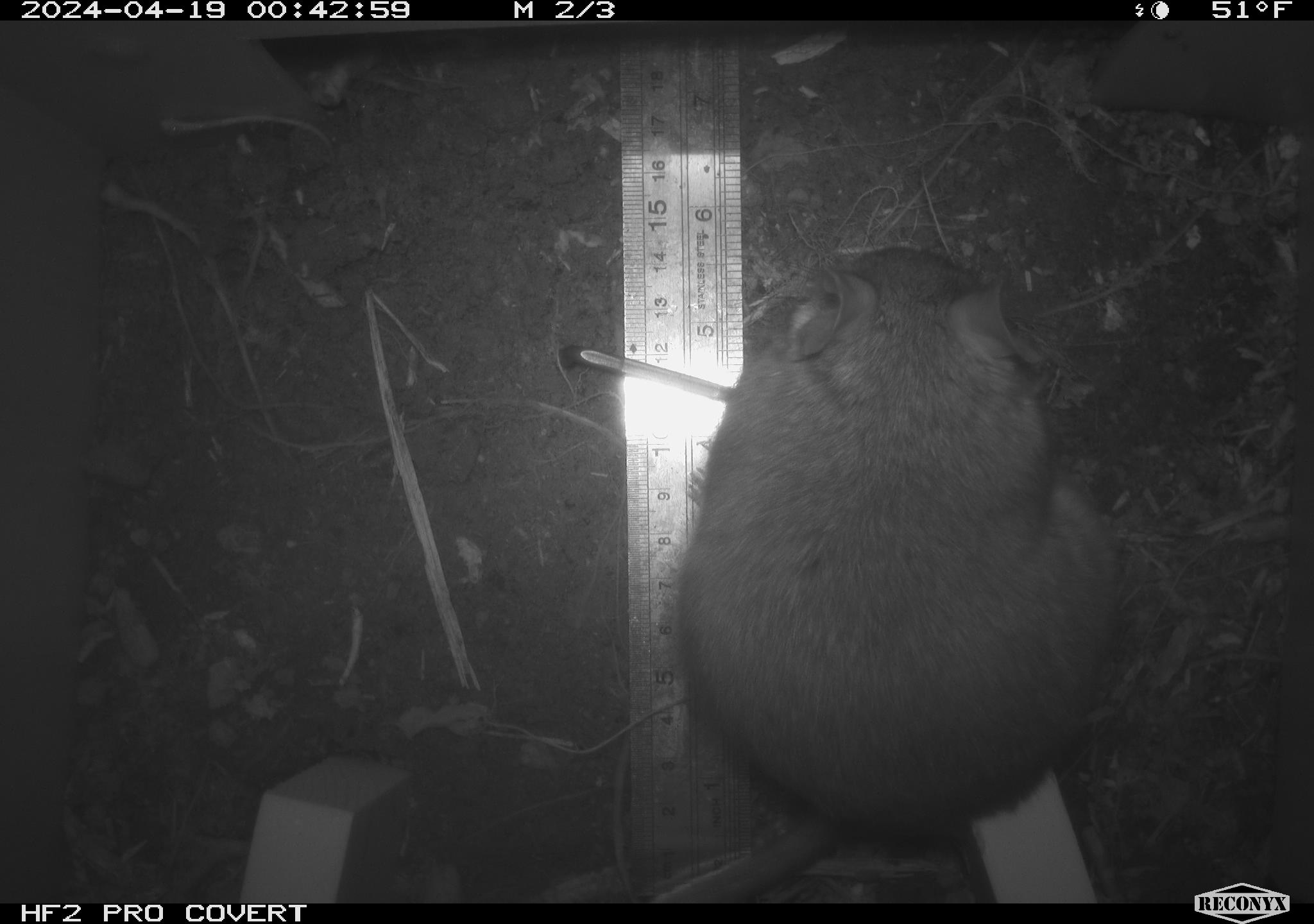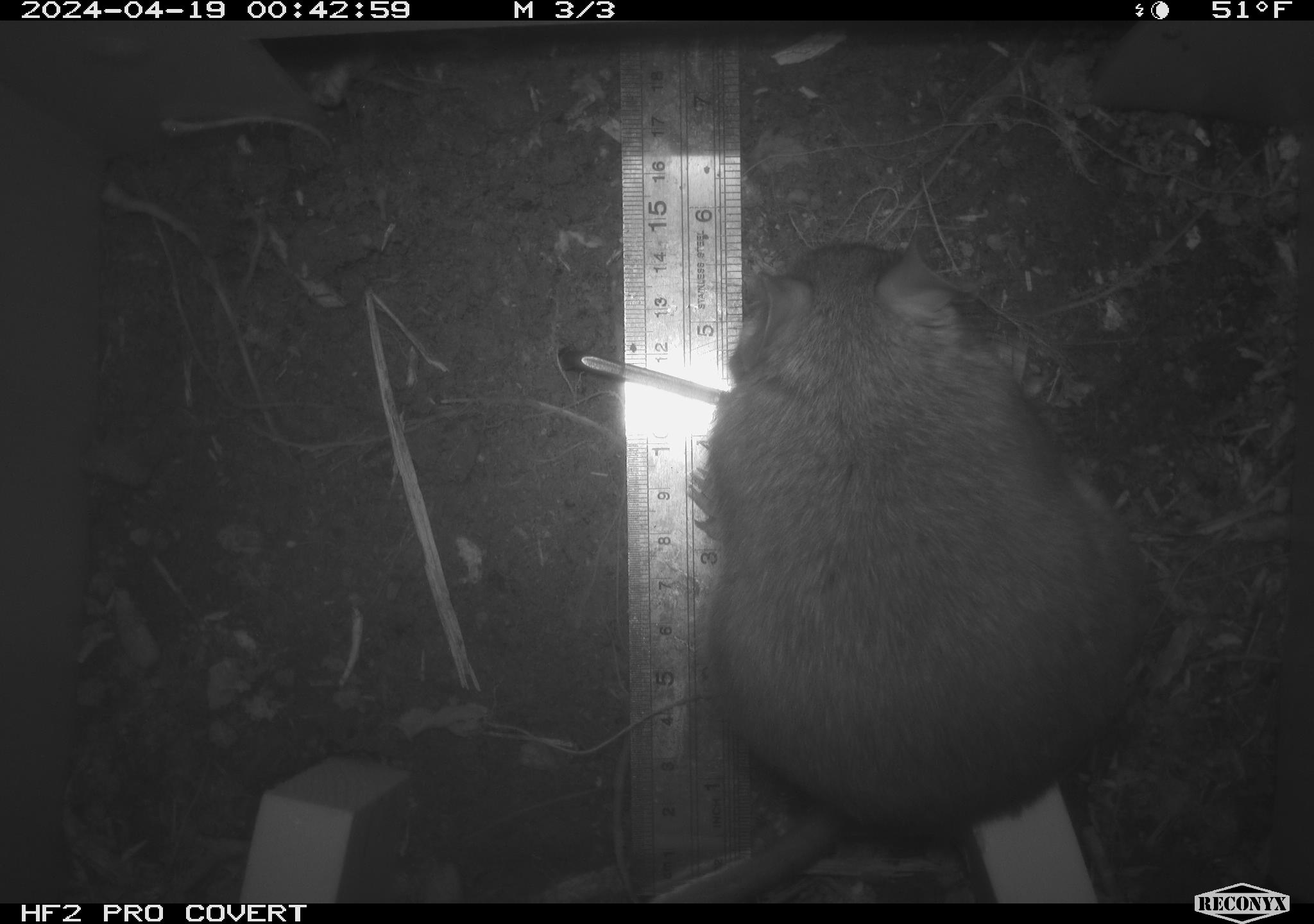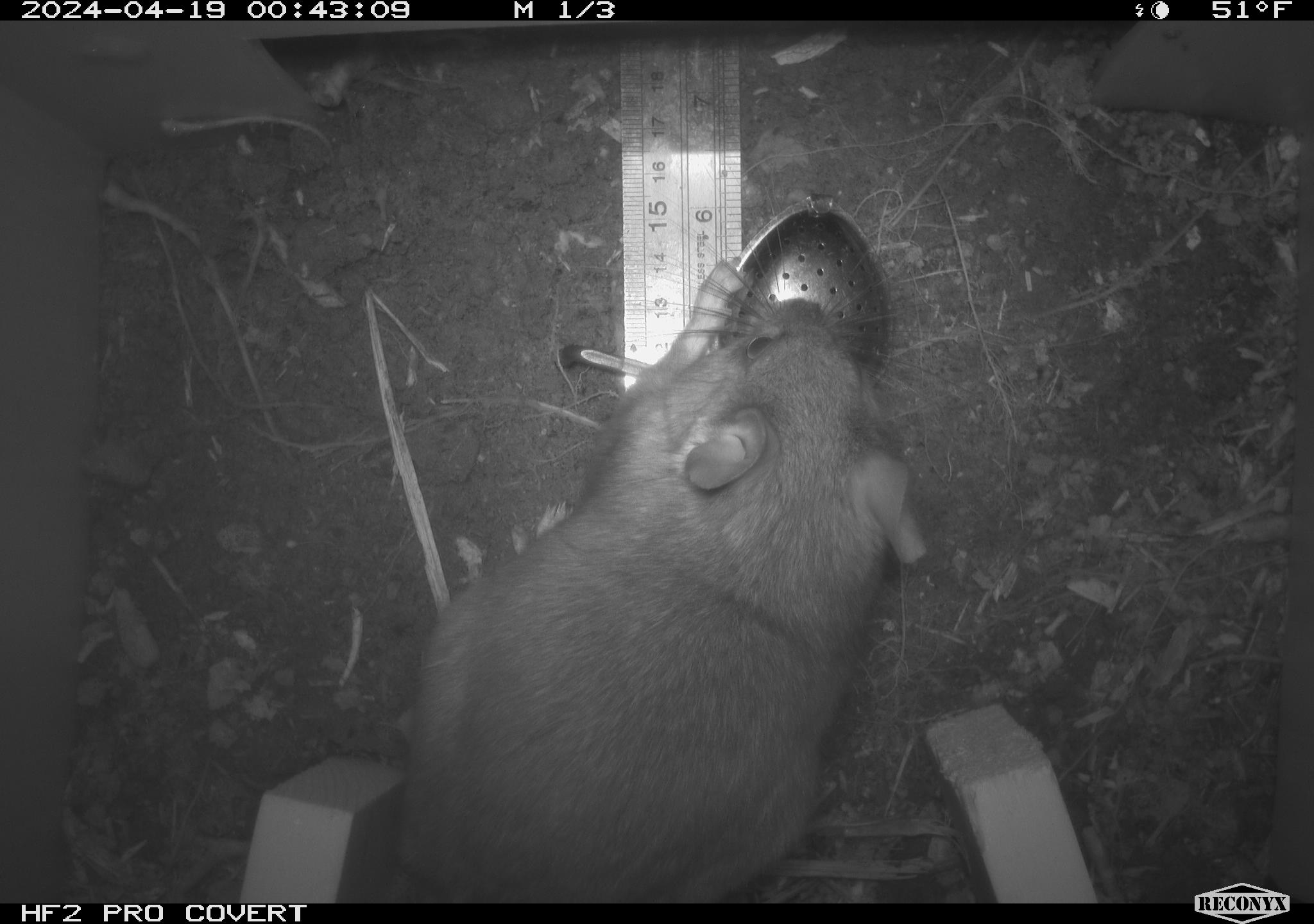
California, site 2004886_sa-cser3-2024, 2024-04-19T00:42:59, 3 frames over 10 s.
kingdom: Animalia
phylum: Chordata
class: Mammalia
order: Rodentia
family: Muridae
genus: Rattus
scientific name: Rattus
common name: rat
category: rattus species